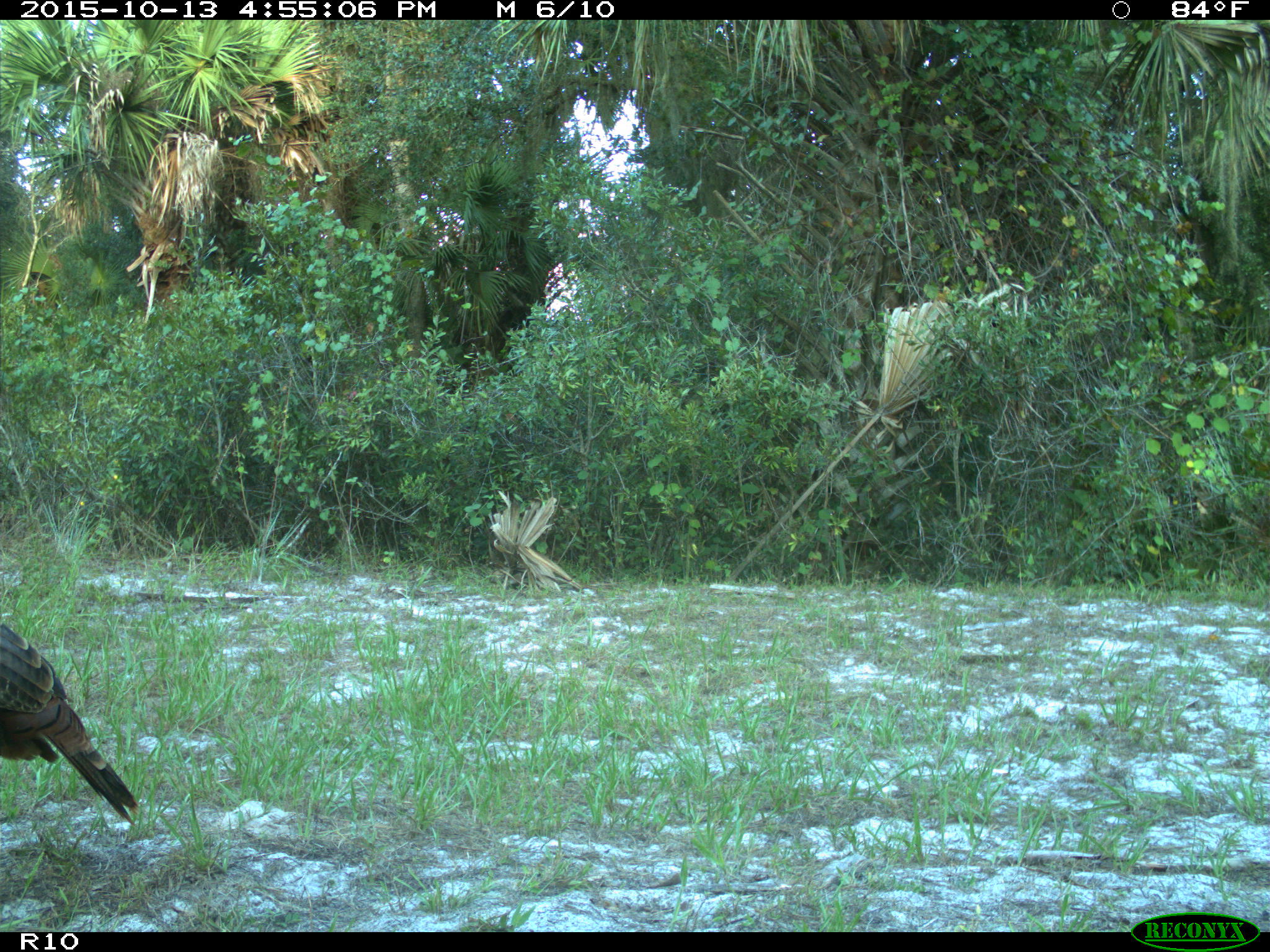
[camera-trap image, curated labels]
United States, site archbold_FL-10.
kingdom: Animalia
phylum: Chordata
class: Aves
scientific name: Aves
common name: birds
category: unidentified bird